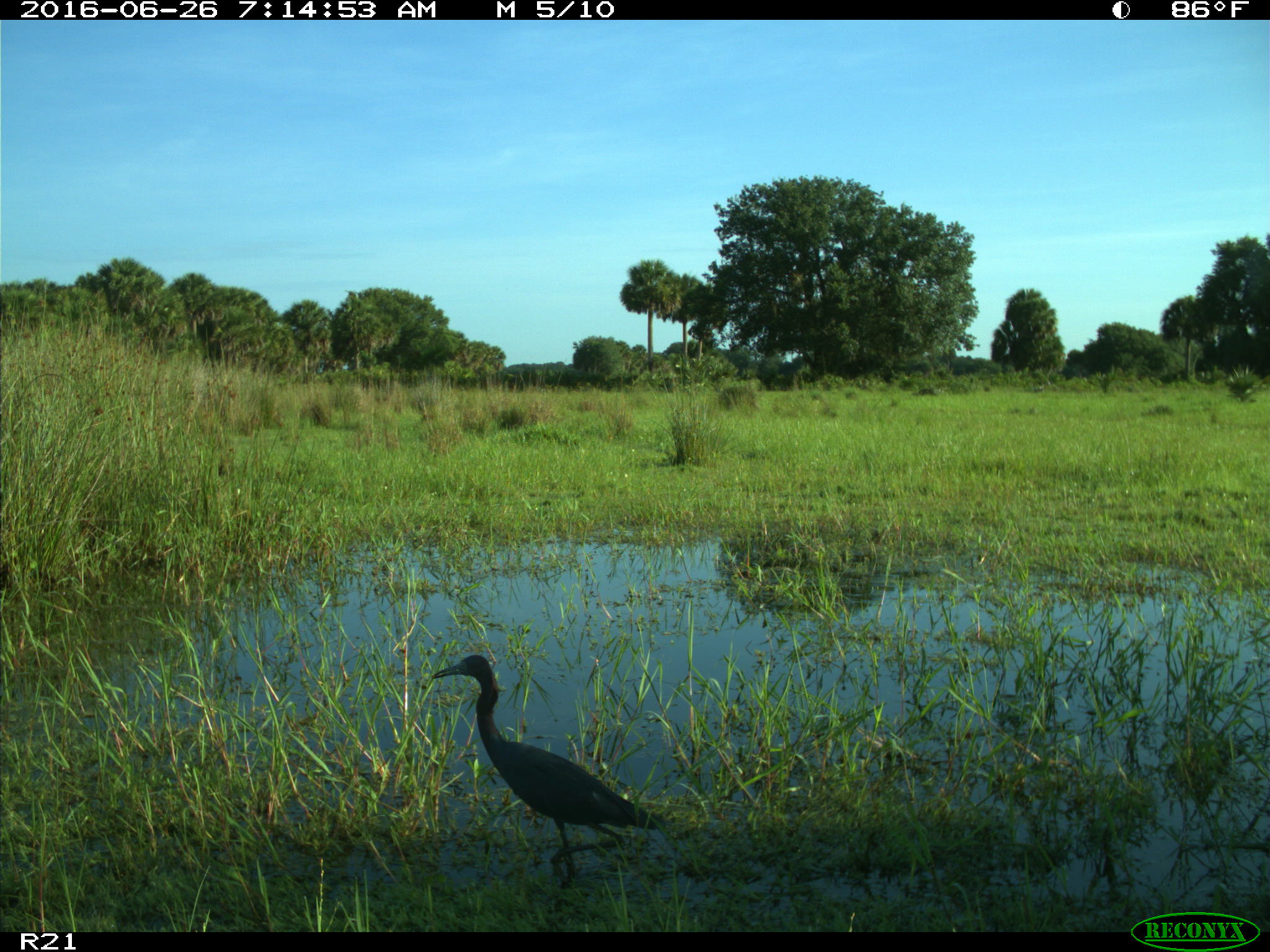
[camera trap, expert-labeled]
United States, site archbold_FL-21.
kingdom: Animalia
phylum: Chordata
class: Aves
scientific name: Aves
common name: birds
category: unidentified bird